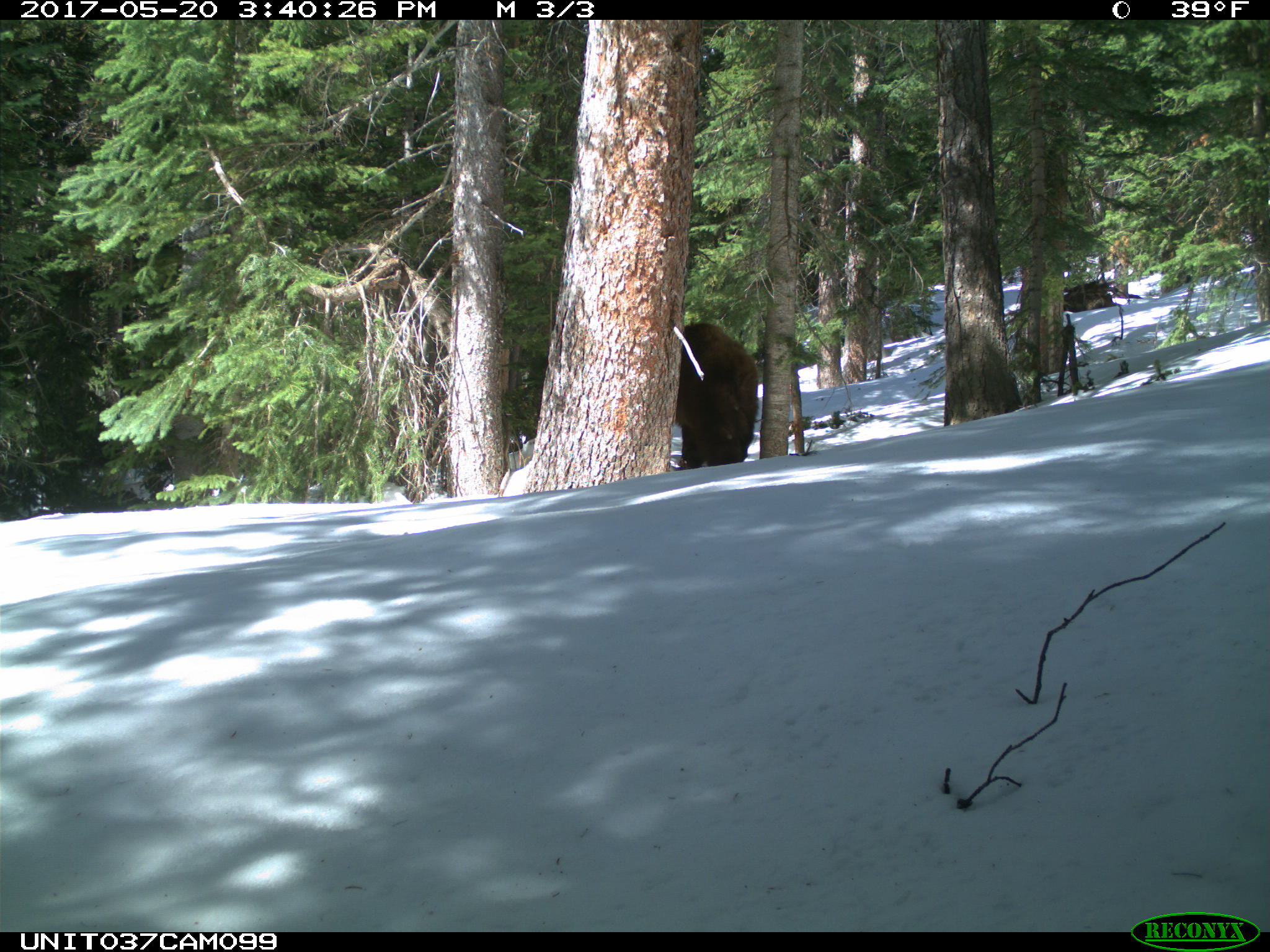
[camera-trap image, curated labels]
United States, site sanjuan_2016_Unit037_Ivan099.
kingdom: Animalia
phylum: Chordata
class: Mammalia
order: Carnivora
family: Ursidae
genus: Ursus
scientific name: Ursus americanus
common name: american black bear